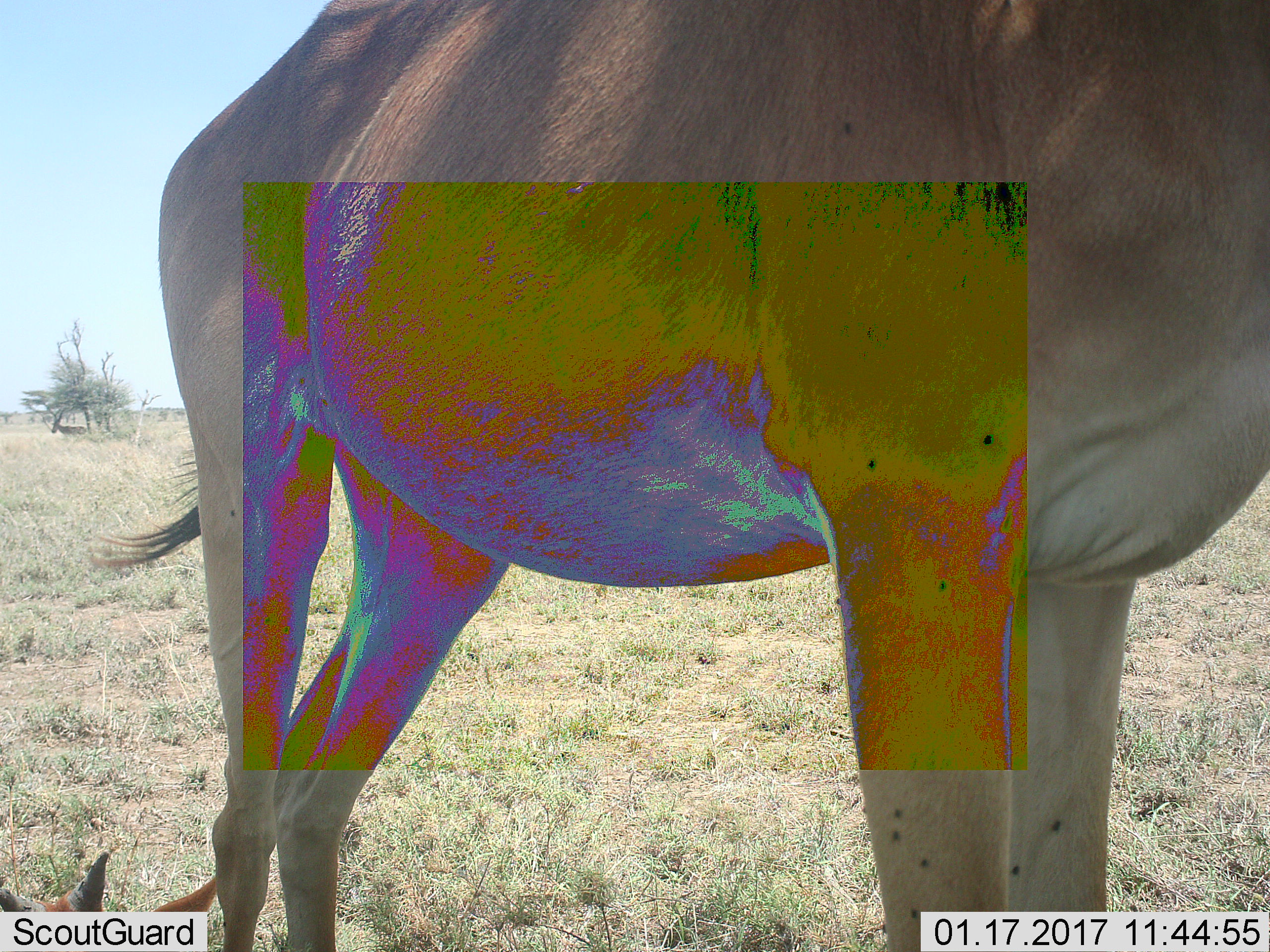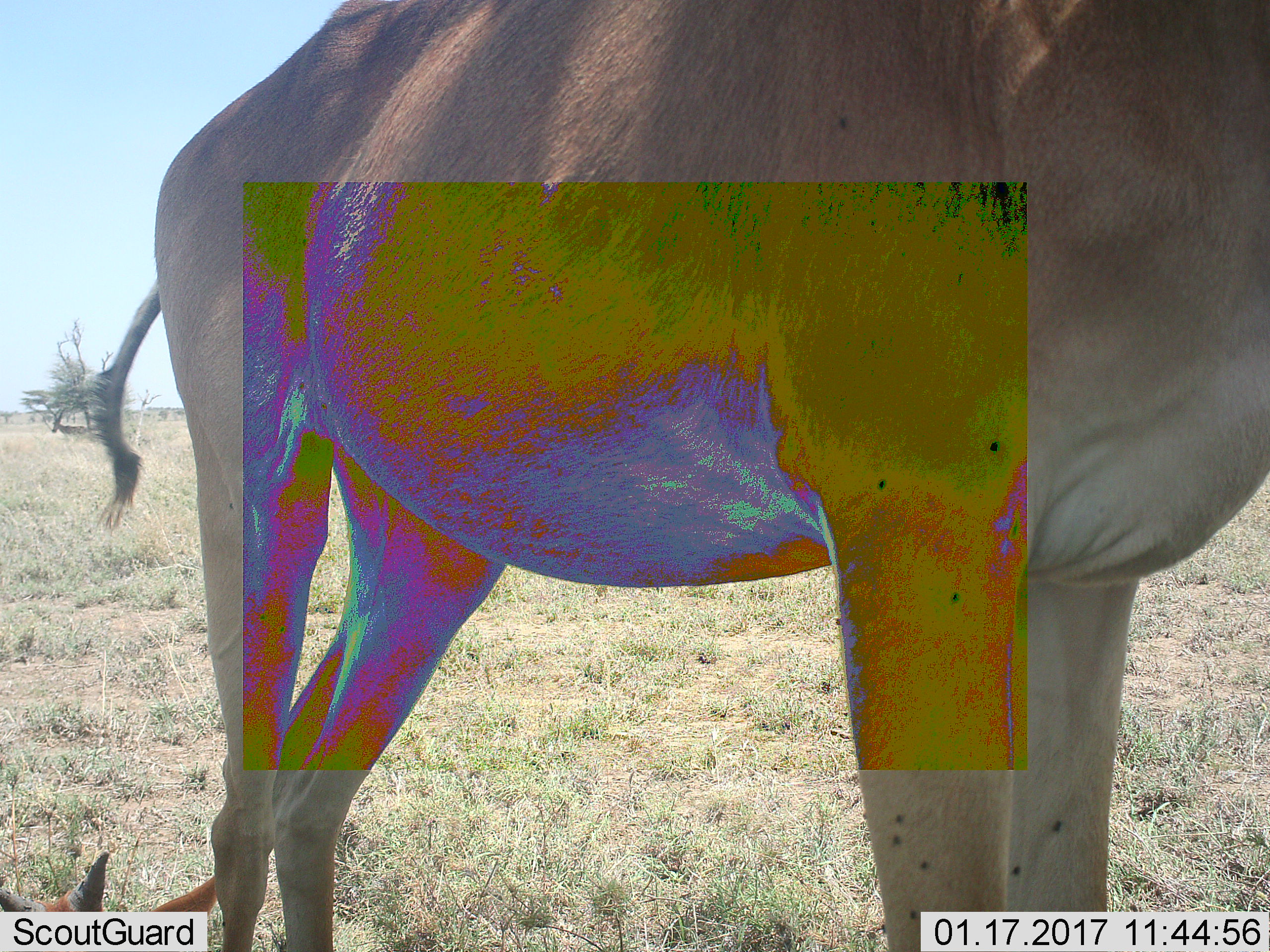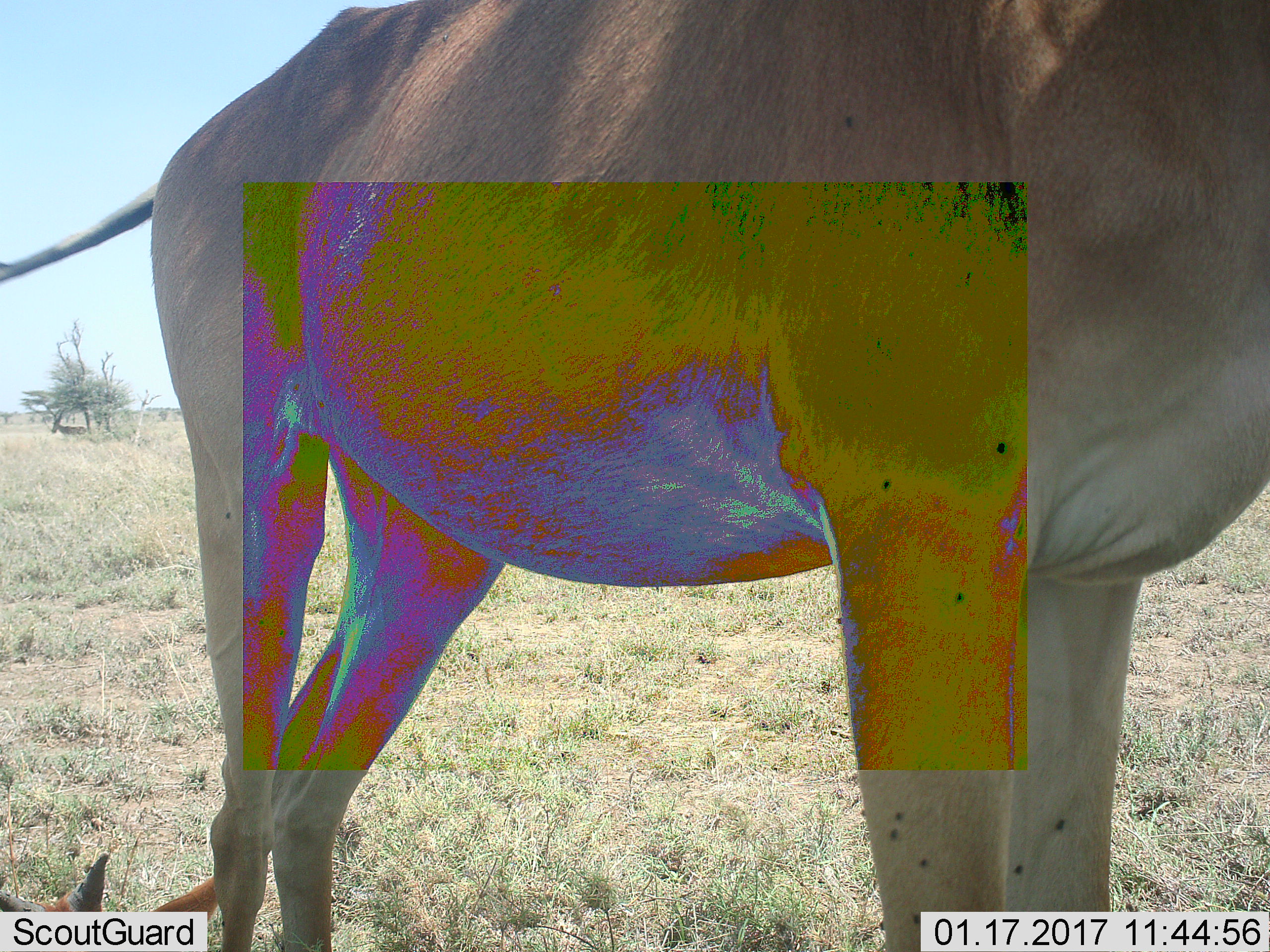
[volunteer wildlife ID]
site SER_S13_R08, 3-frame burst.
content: unidentified animal